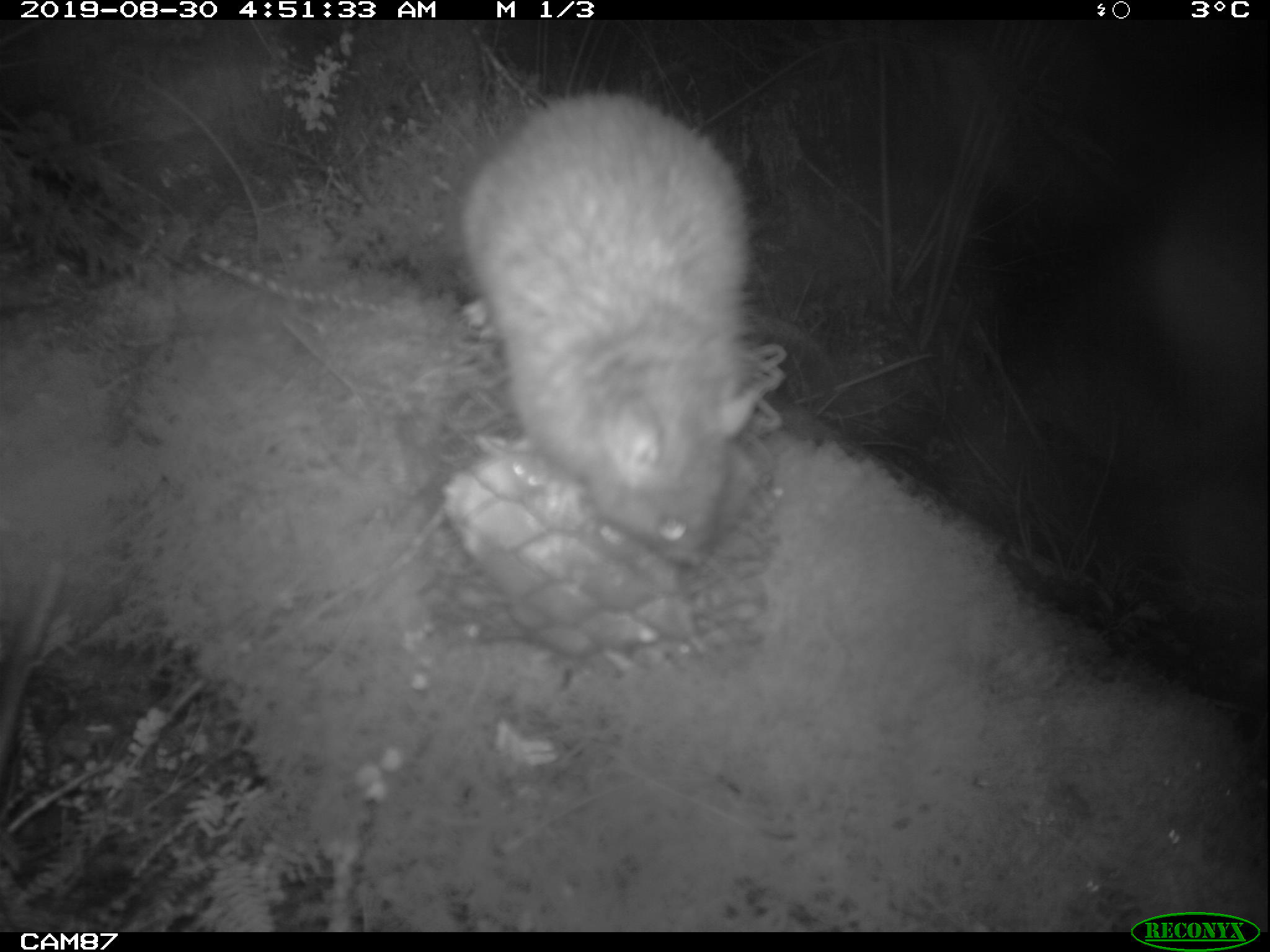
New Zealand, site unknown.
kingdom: Animalia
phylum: Chordata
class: Mammalia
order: Rodentia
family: Muridae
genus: Rattus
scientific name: Rattus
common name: rat